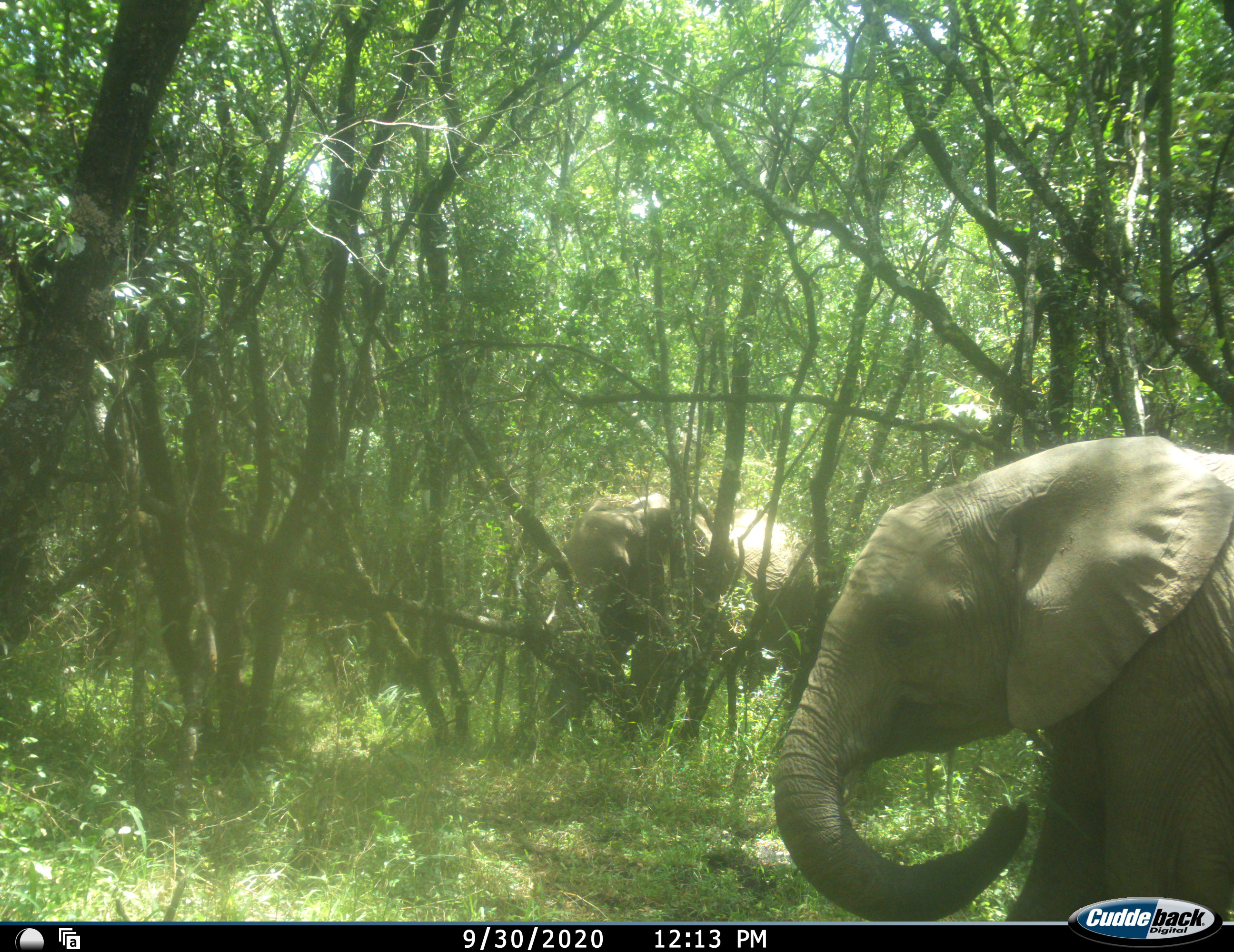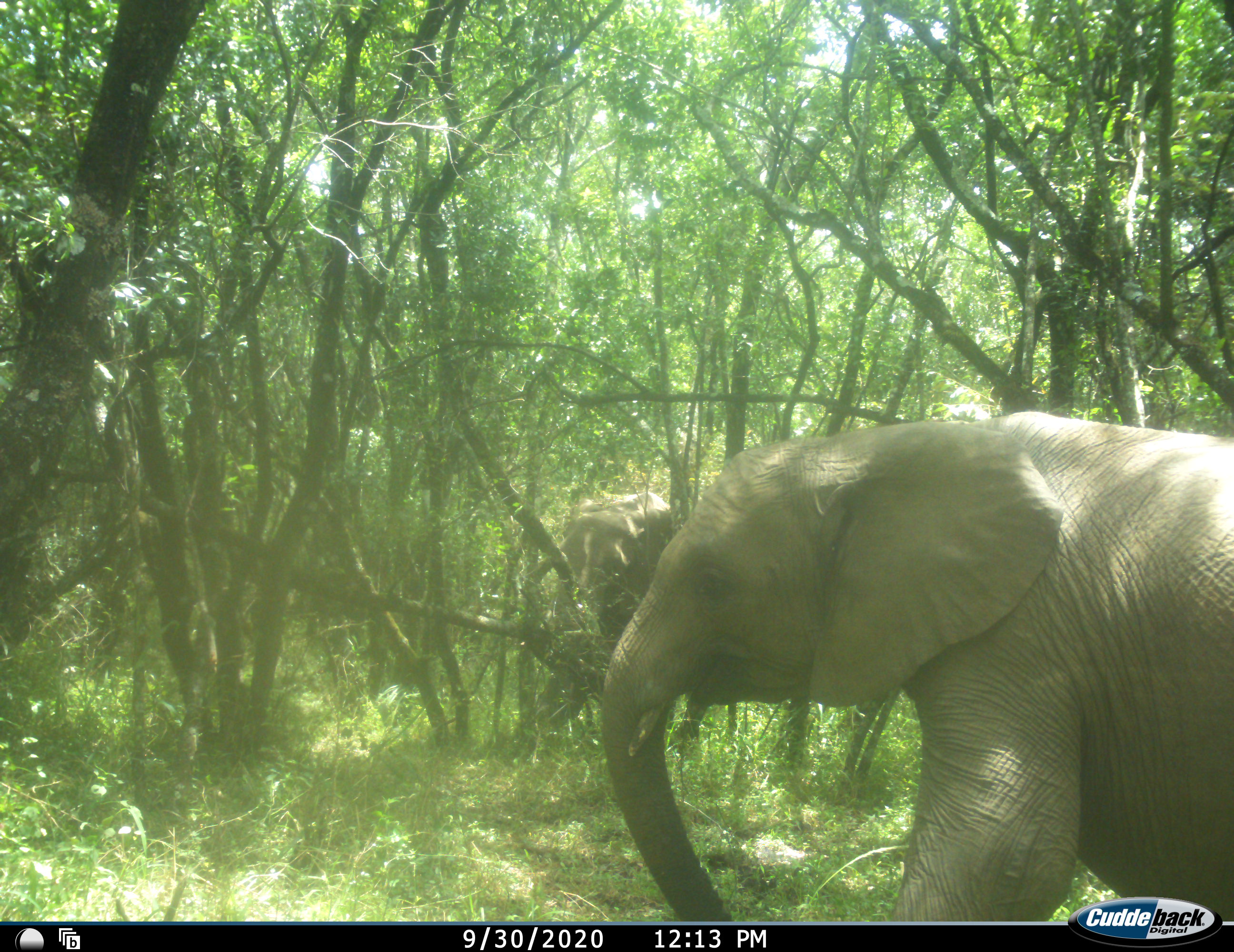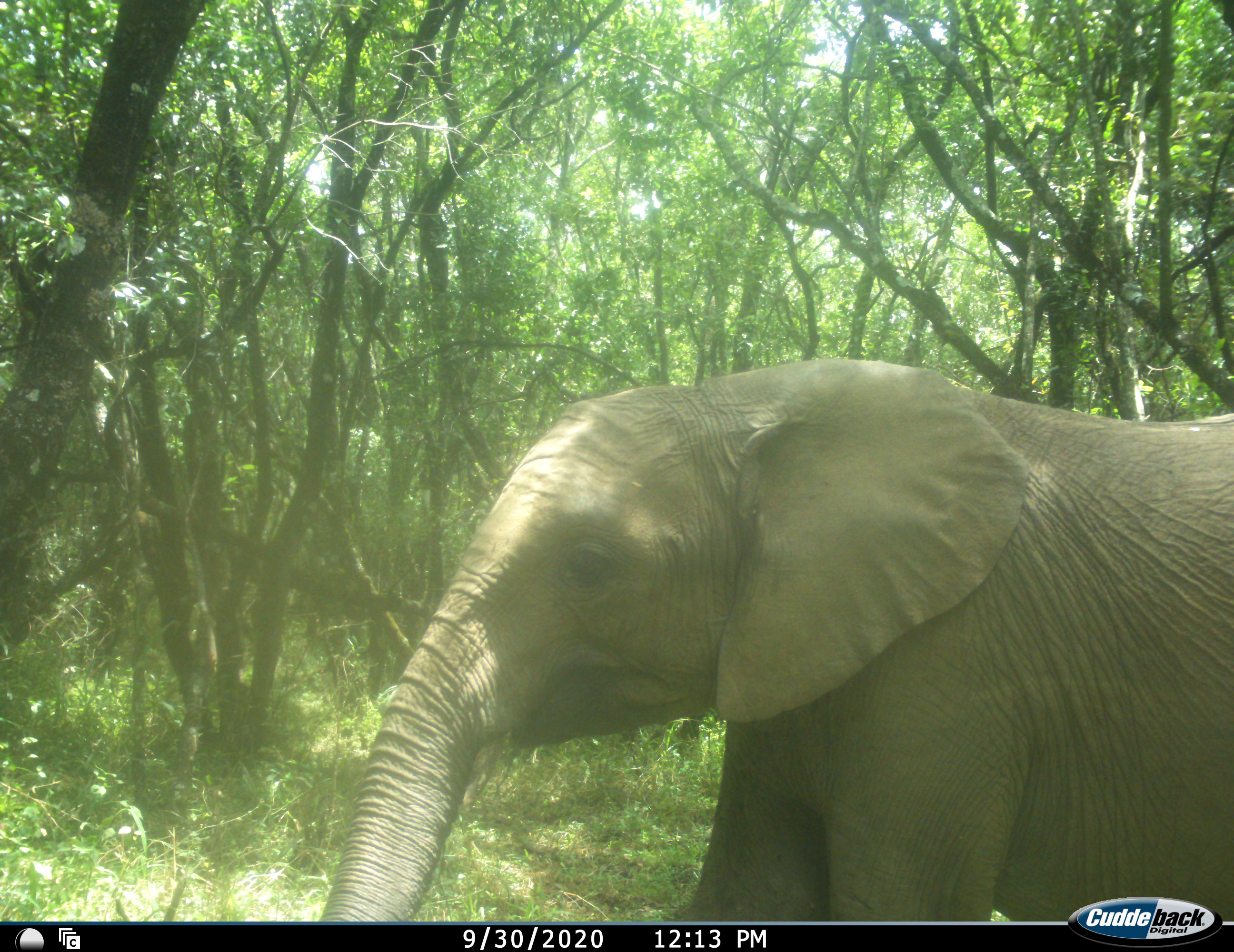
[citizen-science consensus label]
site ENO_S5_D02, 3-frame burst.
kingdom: Animalia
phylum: Chordata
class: Mammalia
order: Proboscidea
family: Elephantidae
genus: Loxodonta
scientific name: Loxodonta africana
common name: african bush elephant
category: elephant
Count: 2.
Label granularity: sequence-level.